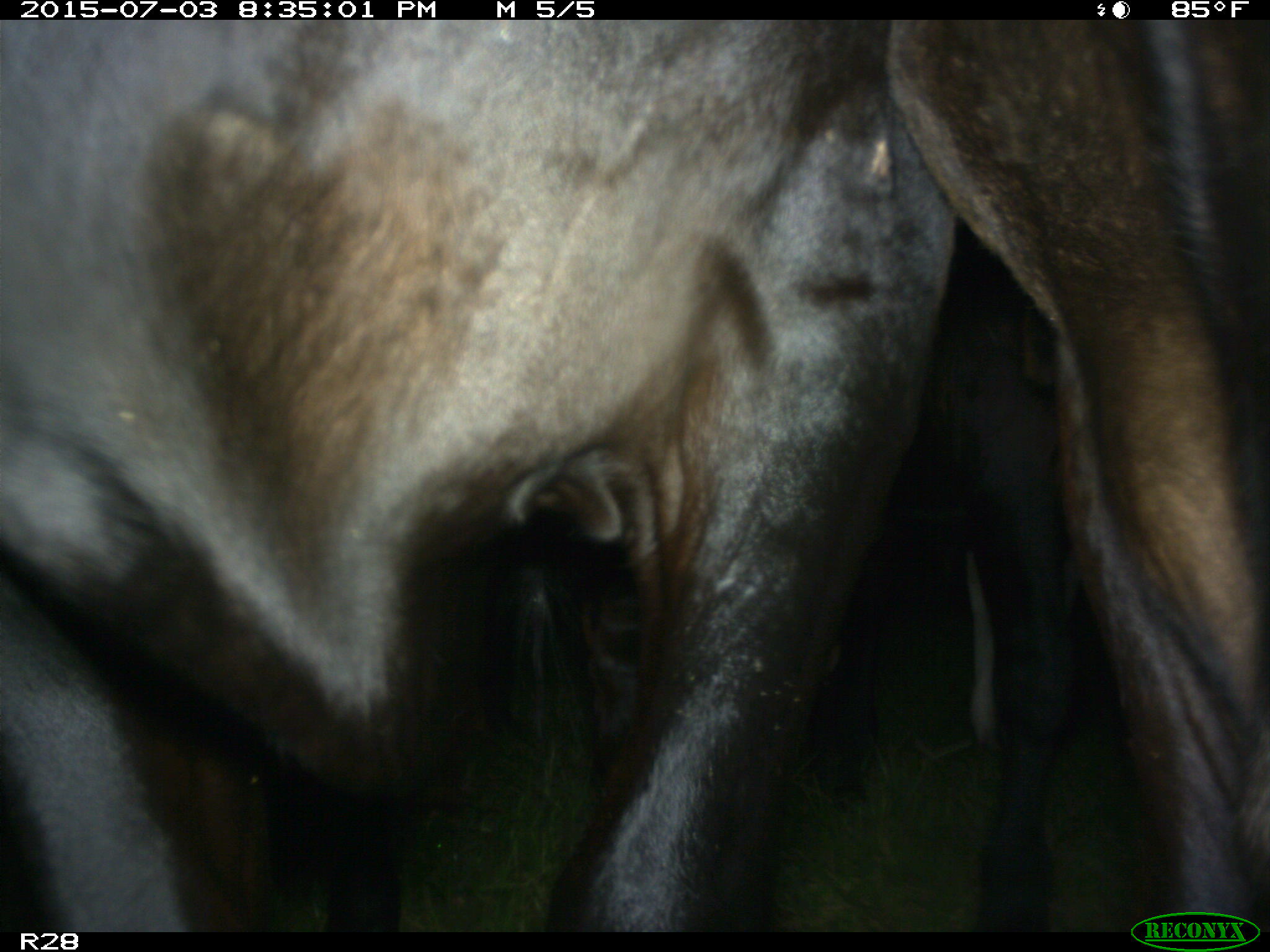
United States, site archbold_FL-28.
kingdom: Animalia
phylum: Chordata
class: Mammalia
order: Artiodactyla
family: Bovidae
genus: Bos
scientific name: Bos taurus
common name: domestic cow